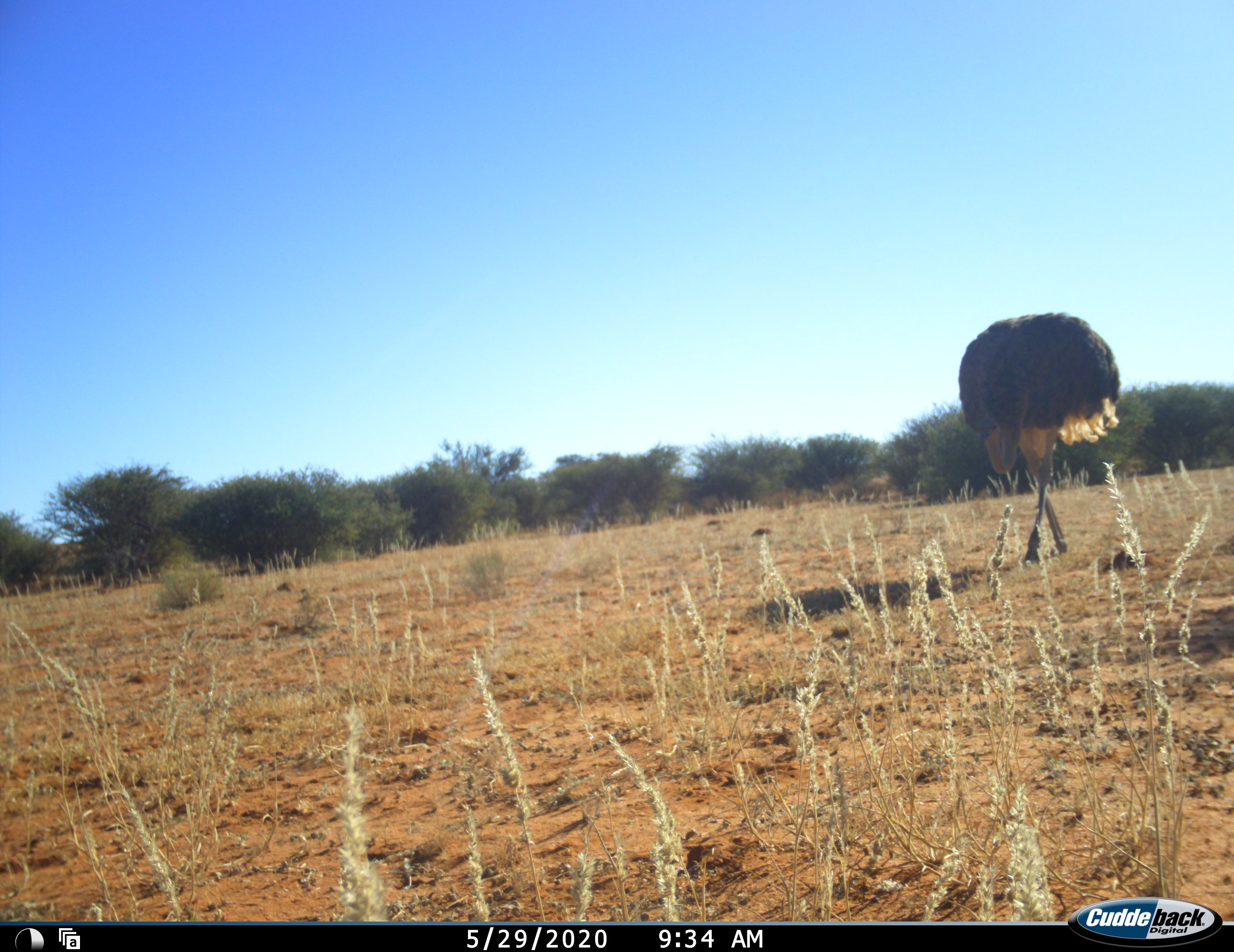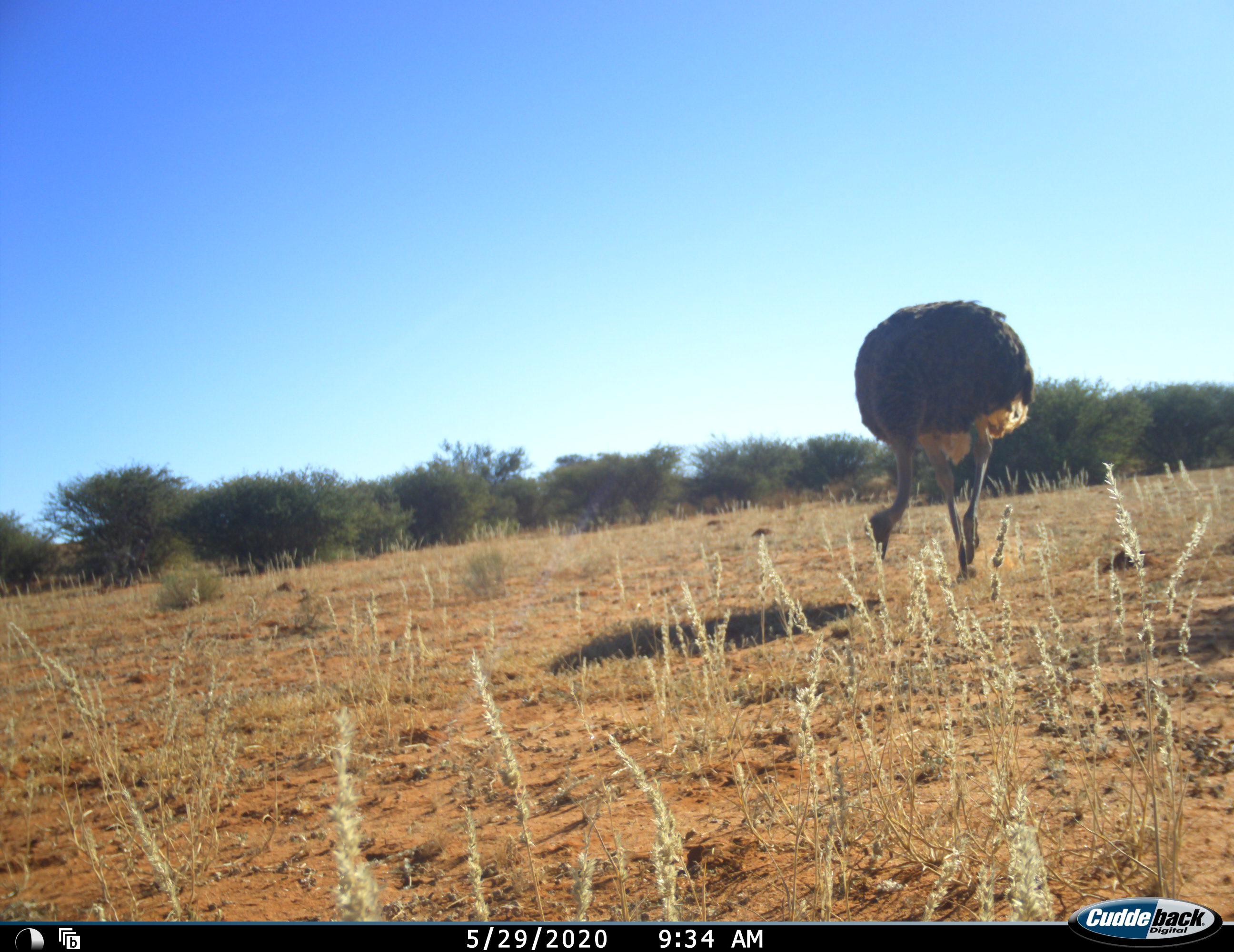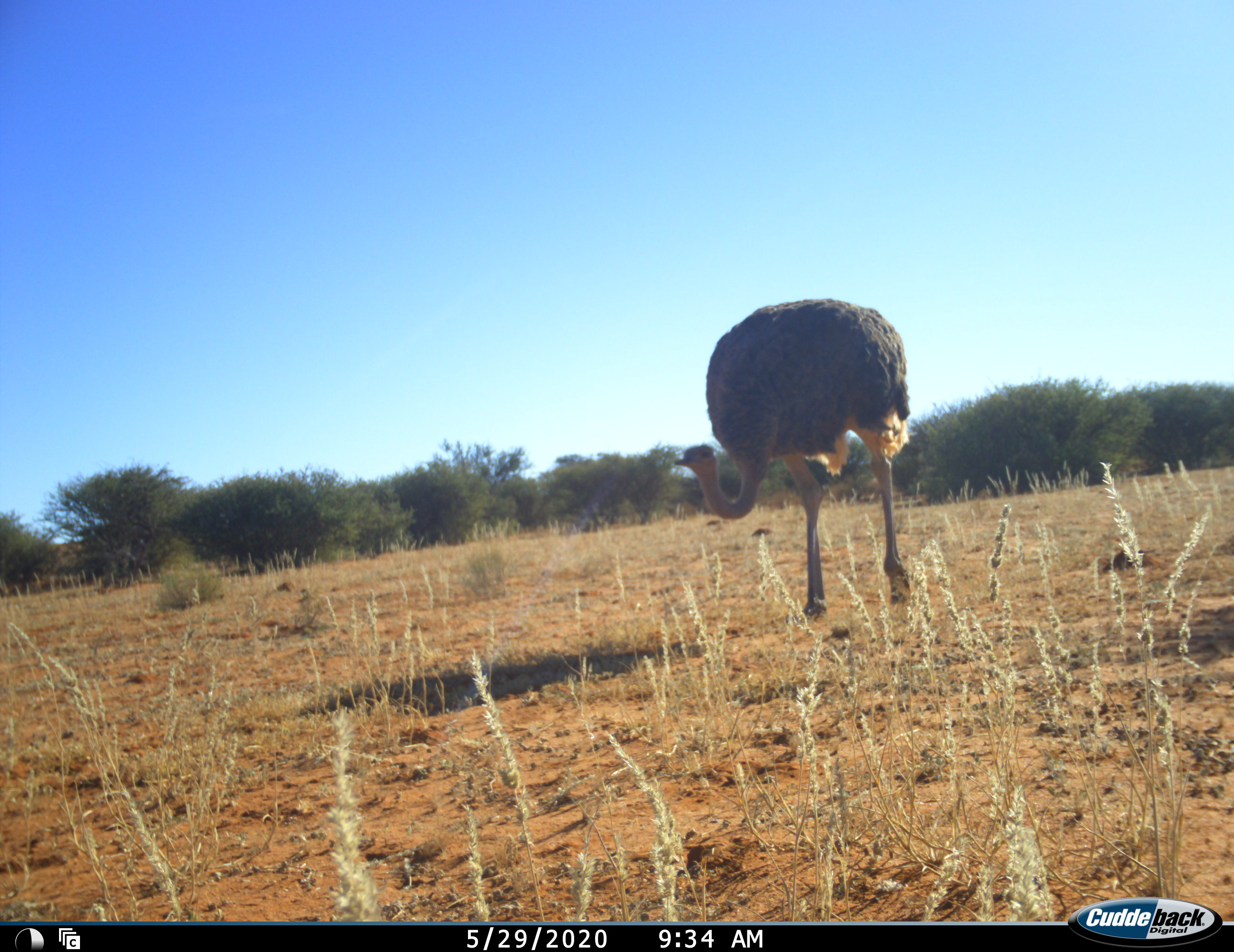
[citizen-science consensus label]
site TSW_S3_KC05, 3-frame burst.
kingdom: Animalia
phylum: Chordata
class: Aves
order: Struthioniformes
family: Struthionidae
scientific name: Struthionidae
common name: ostrich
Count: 1.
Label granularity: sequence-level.